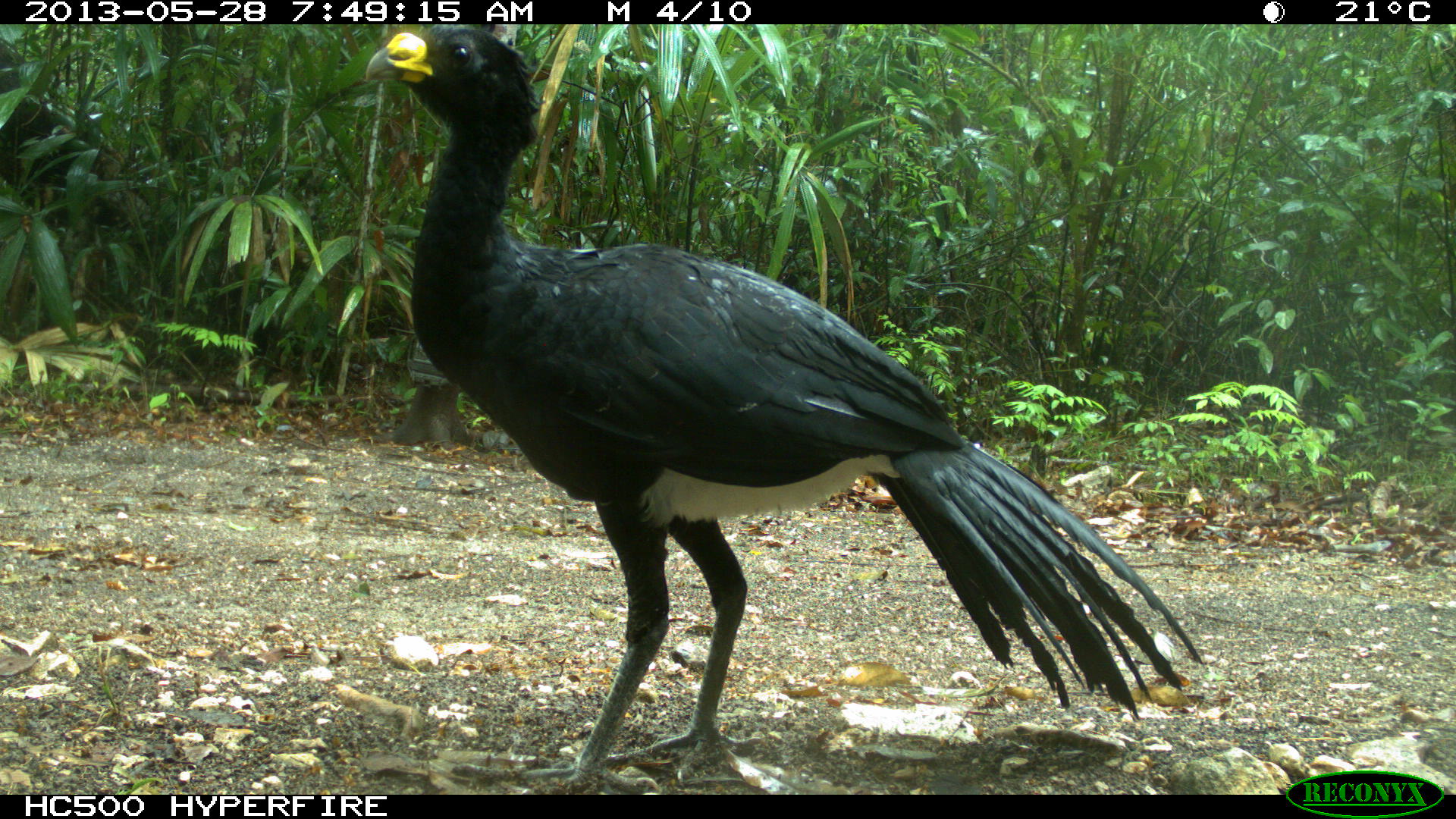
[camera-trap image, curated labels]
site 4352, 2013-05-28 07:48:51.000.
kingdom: Animalia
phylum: Chordata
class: Aves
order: Galliformes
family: Cracidae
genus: Crax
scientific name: Crax rubra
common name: great curassow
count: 1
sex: male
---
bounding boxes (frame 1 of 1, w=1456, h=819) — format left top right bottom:
crax rubra: 359 24 1206 793